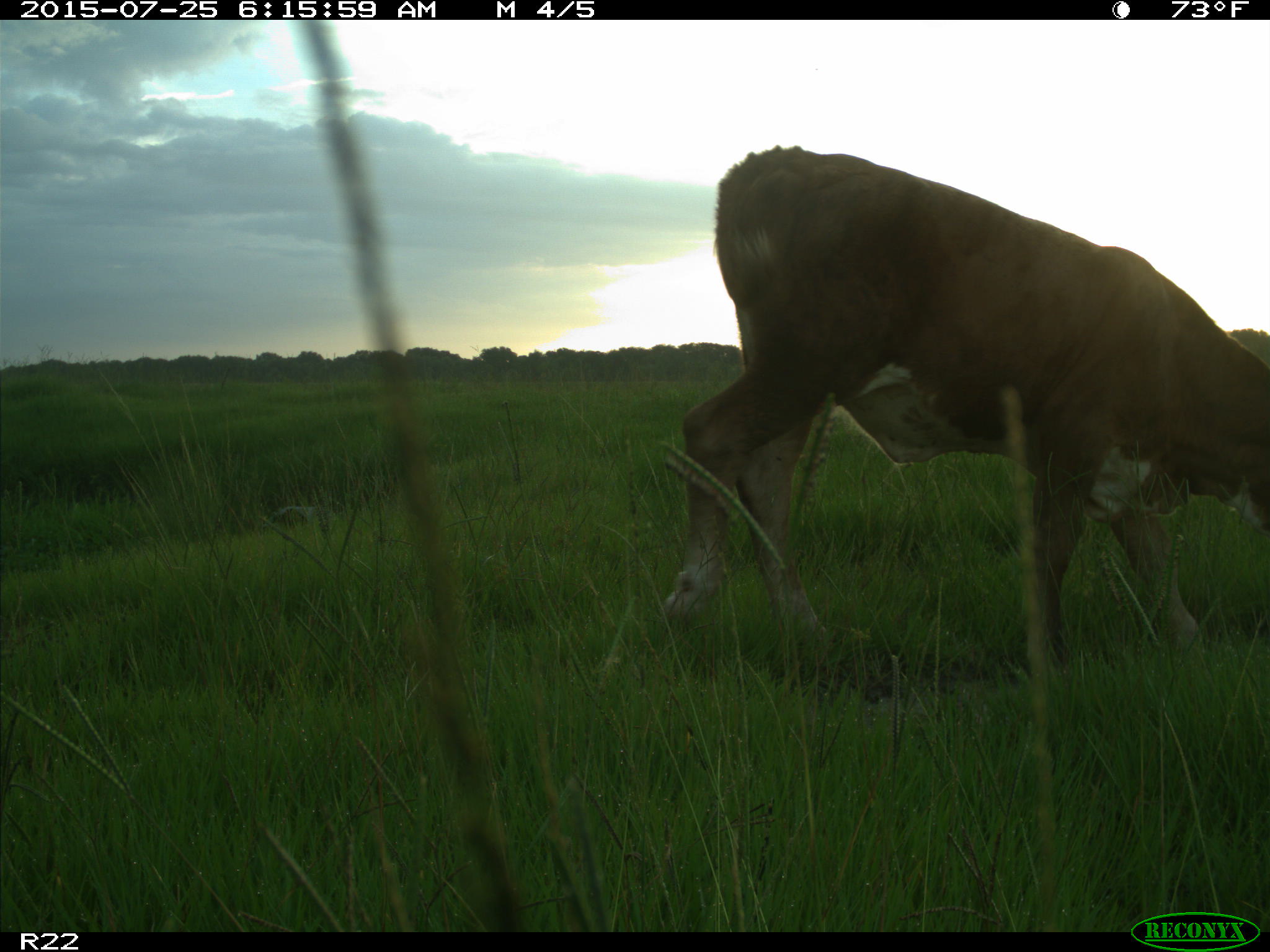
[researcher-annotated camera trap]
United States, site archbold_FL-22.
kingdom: Animalia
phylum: Chordata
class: Mammalia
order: Artiodactyla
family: Bovidae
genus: Bos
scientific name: Bos taurus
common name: domestic cow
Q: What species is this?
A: Bos taurus (domestic cow).